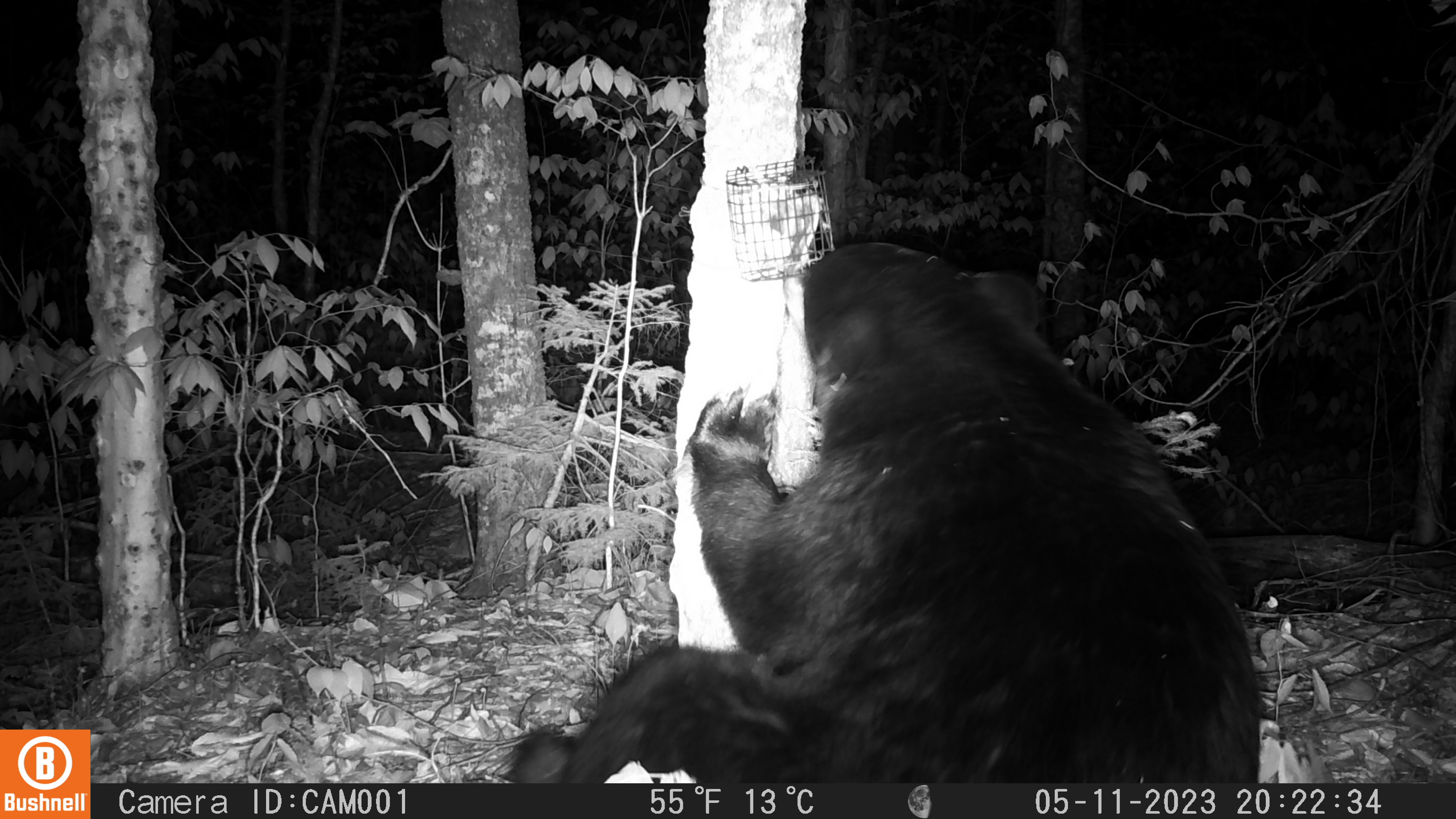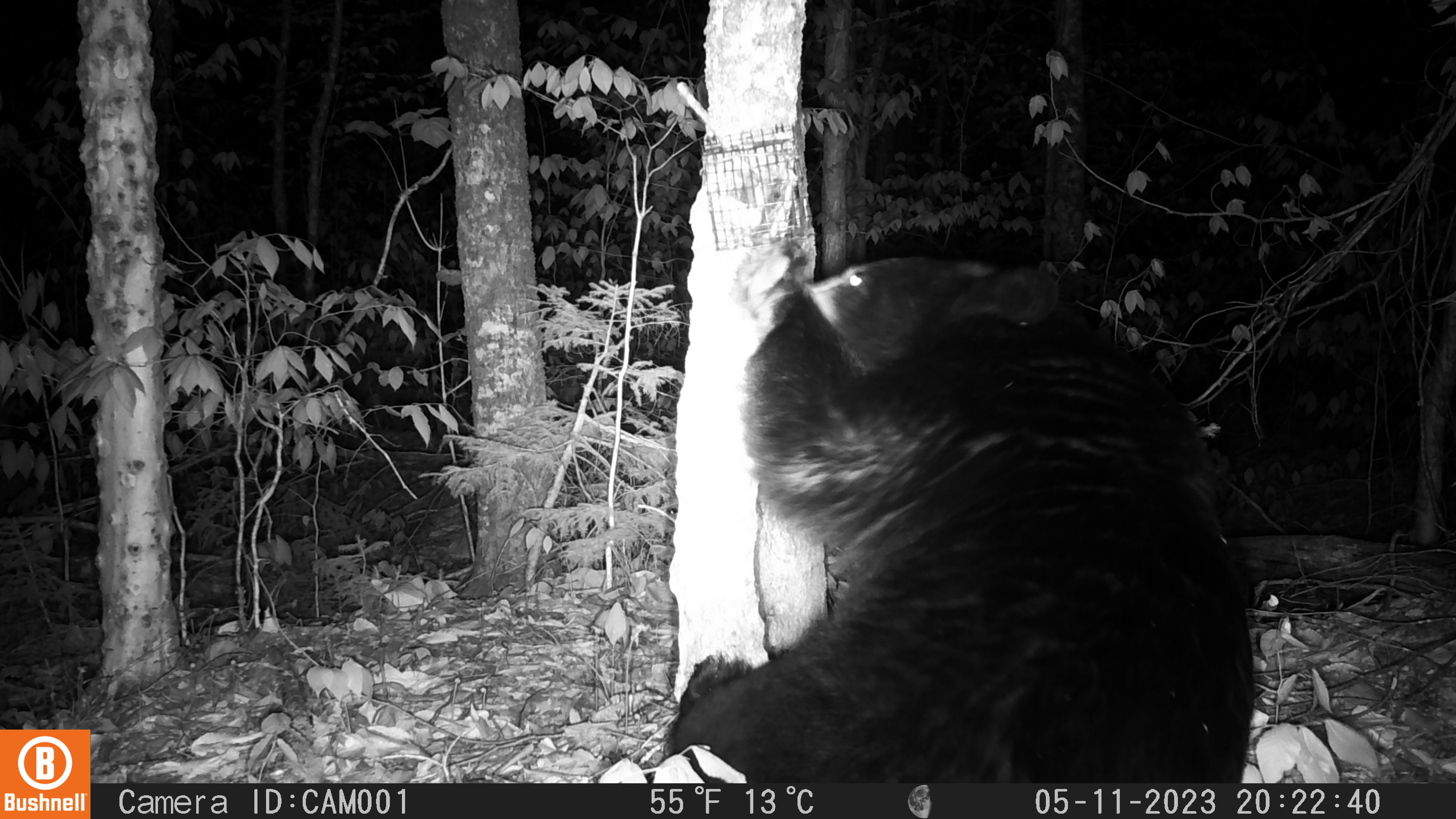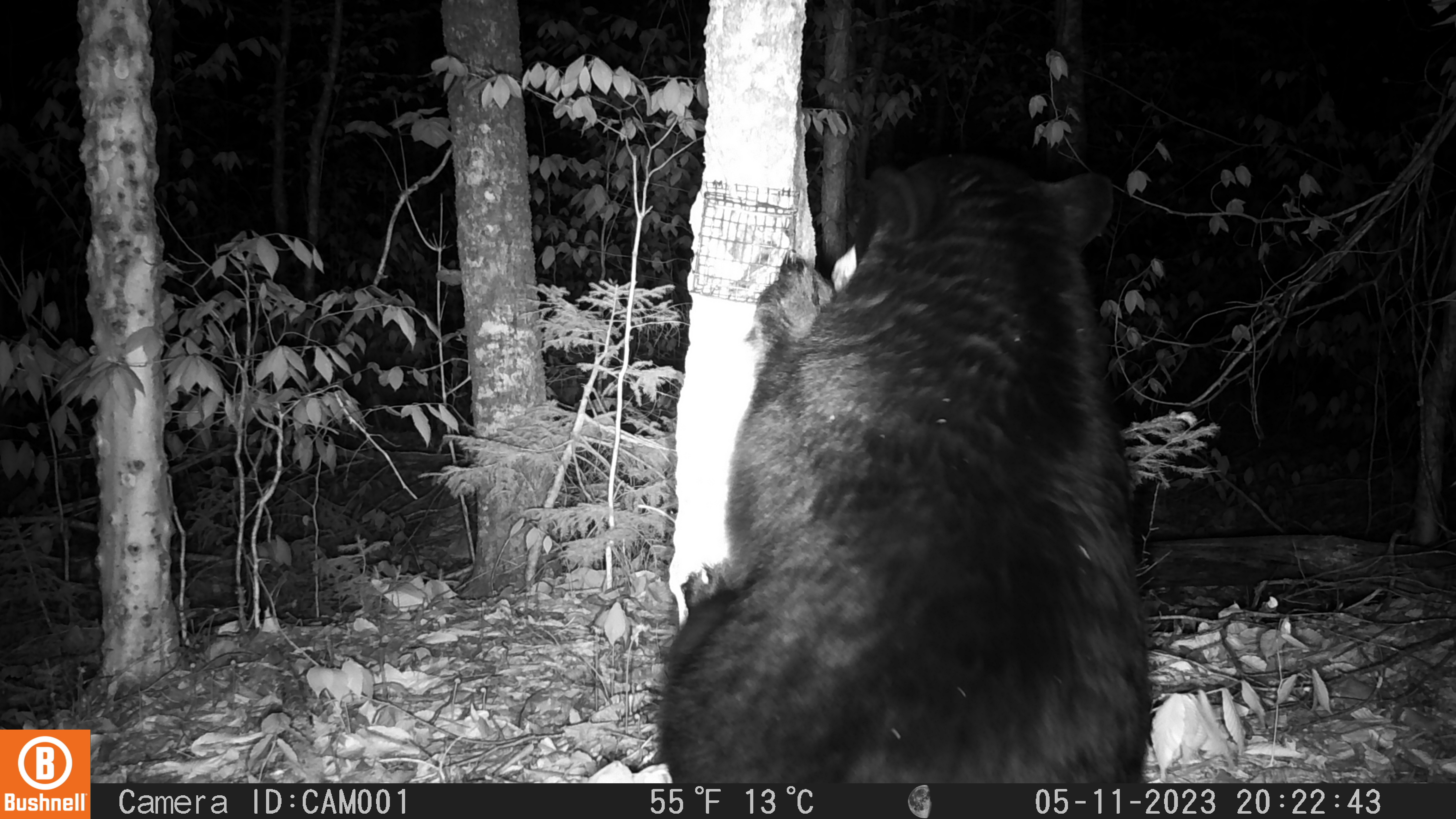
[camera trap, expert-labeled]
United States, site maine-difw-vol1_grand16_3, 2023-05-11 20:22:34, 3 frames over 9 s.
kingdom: Animalia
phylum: Chordata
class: Mammalia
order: Carnivora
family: Ursidae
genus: Ursus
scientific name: Ursus americanus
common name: black bear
Black bear (Ursus americanus).